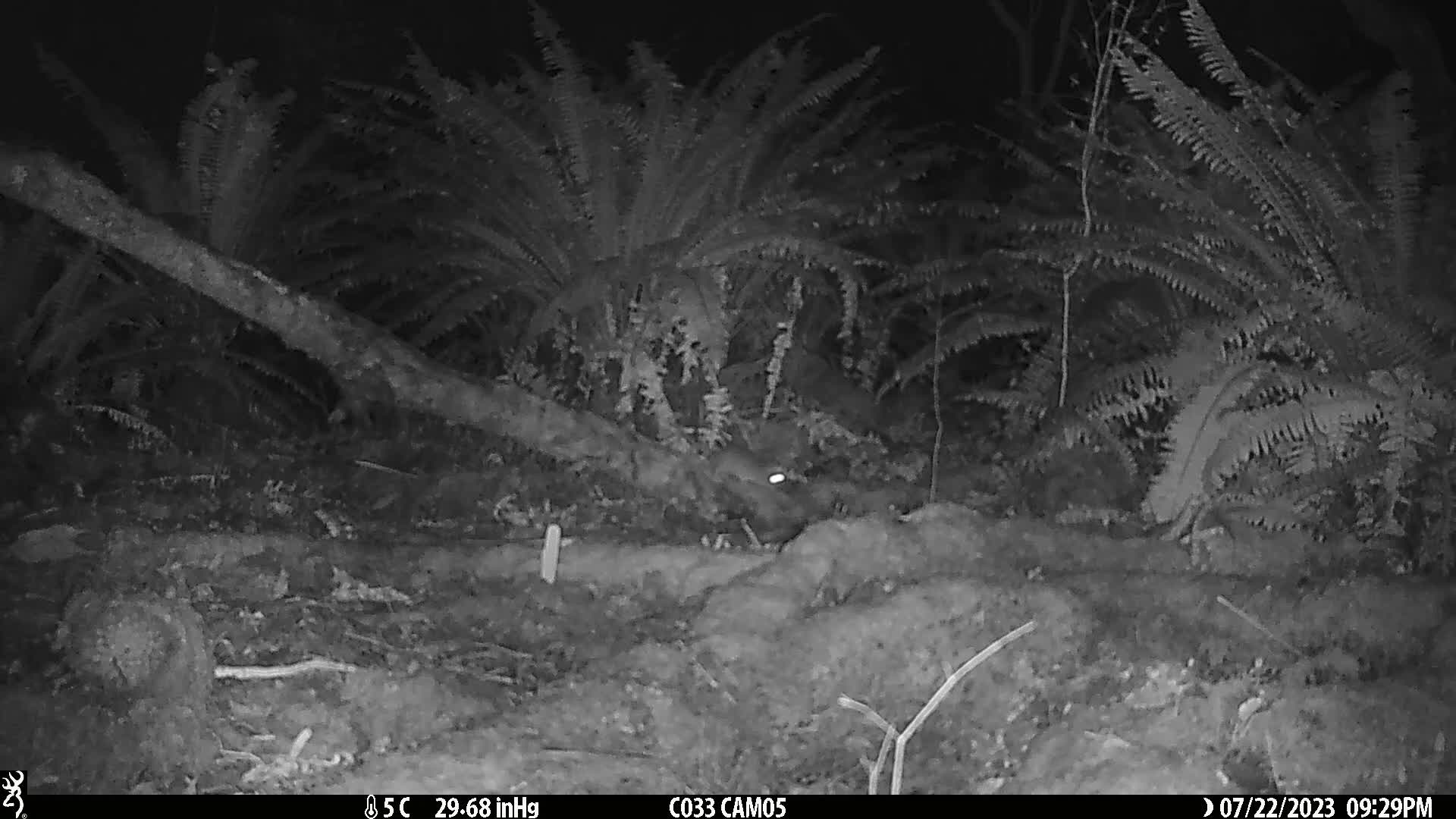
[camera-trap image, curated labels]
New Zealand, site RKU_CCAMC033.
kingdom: Animalia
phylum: Chordata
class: Mammalia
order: Rodentia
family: Muridae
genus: Rattus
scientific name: Rattus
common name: rat